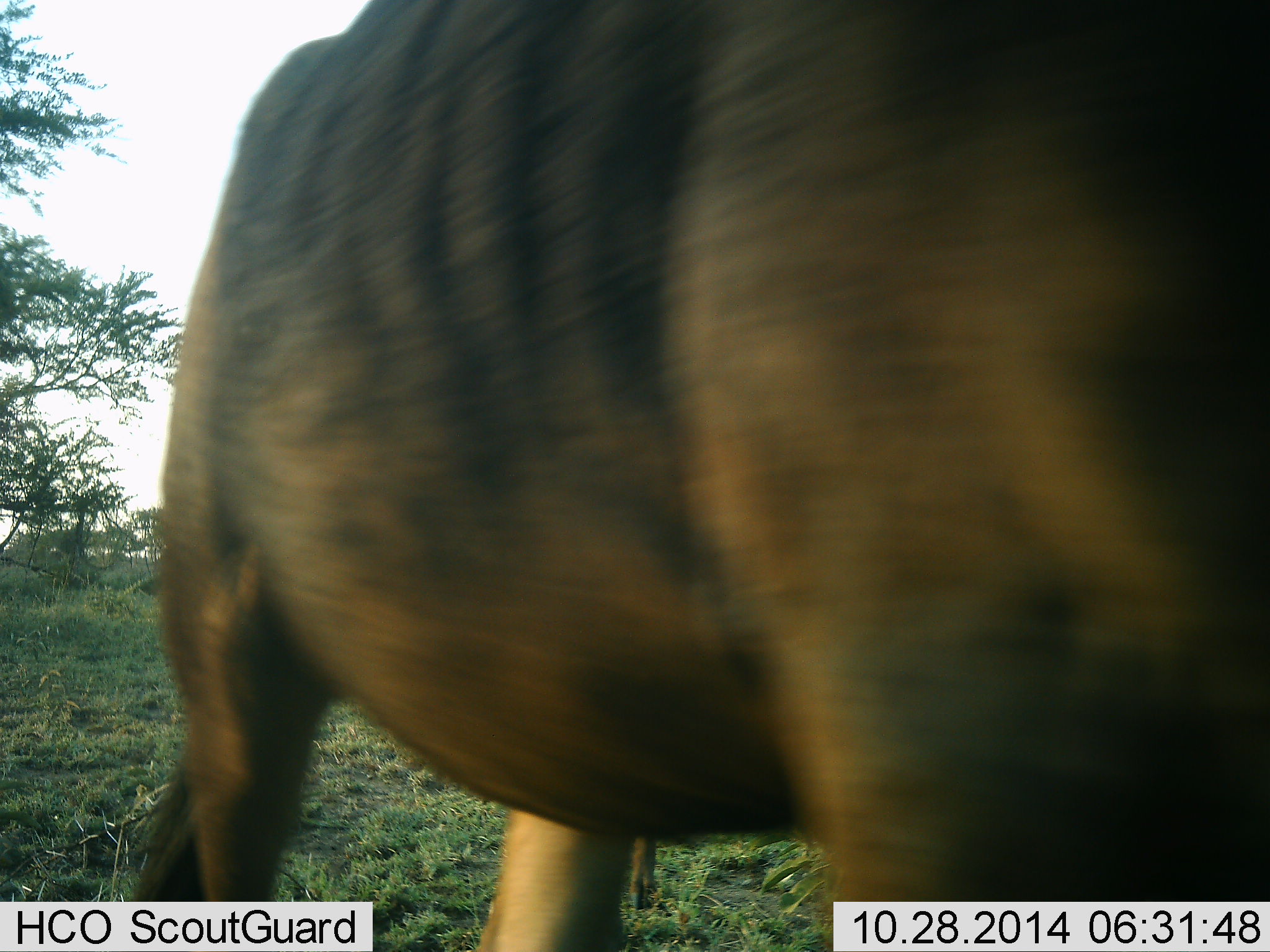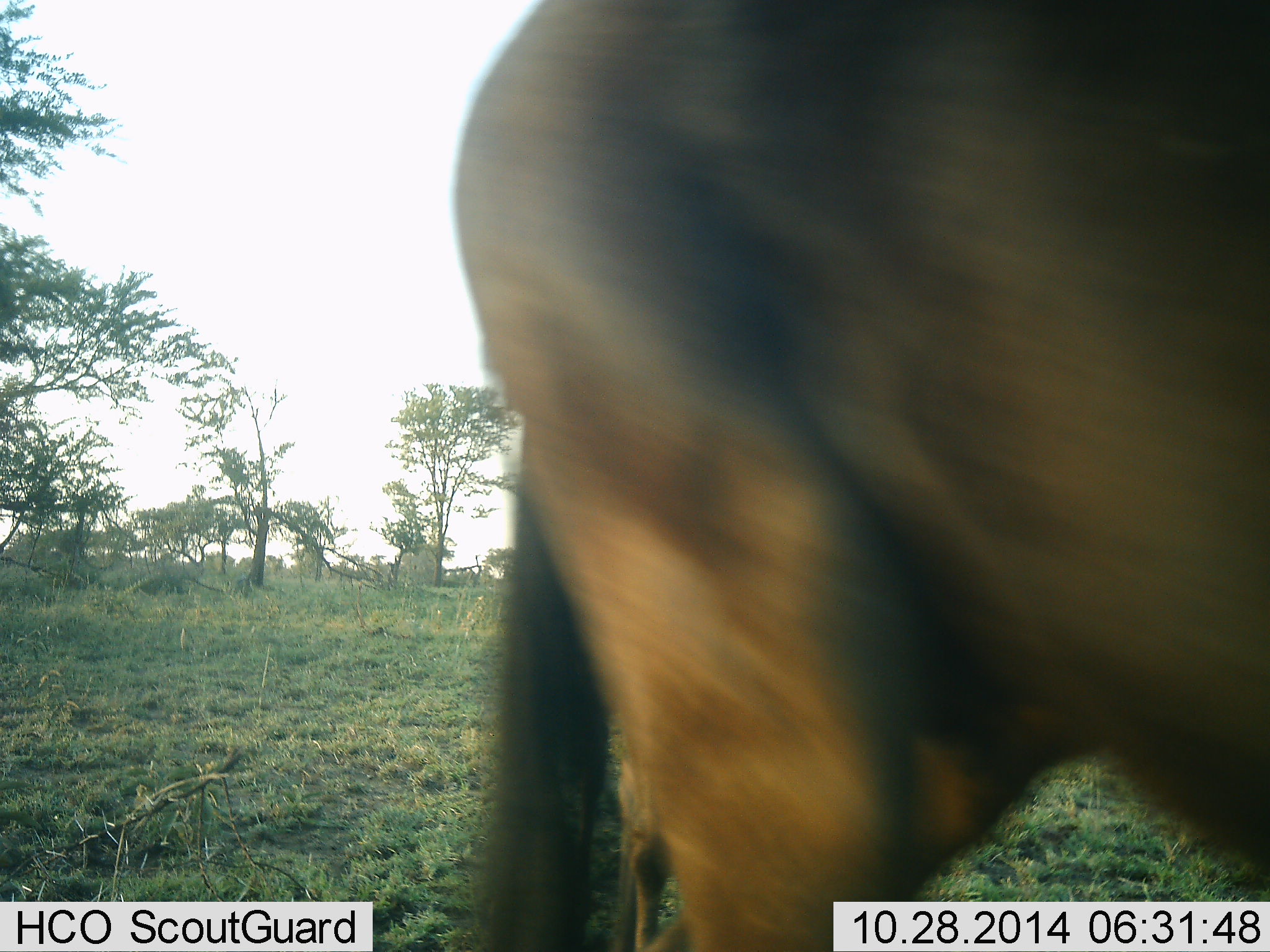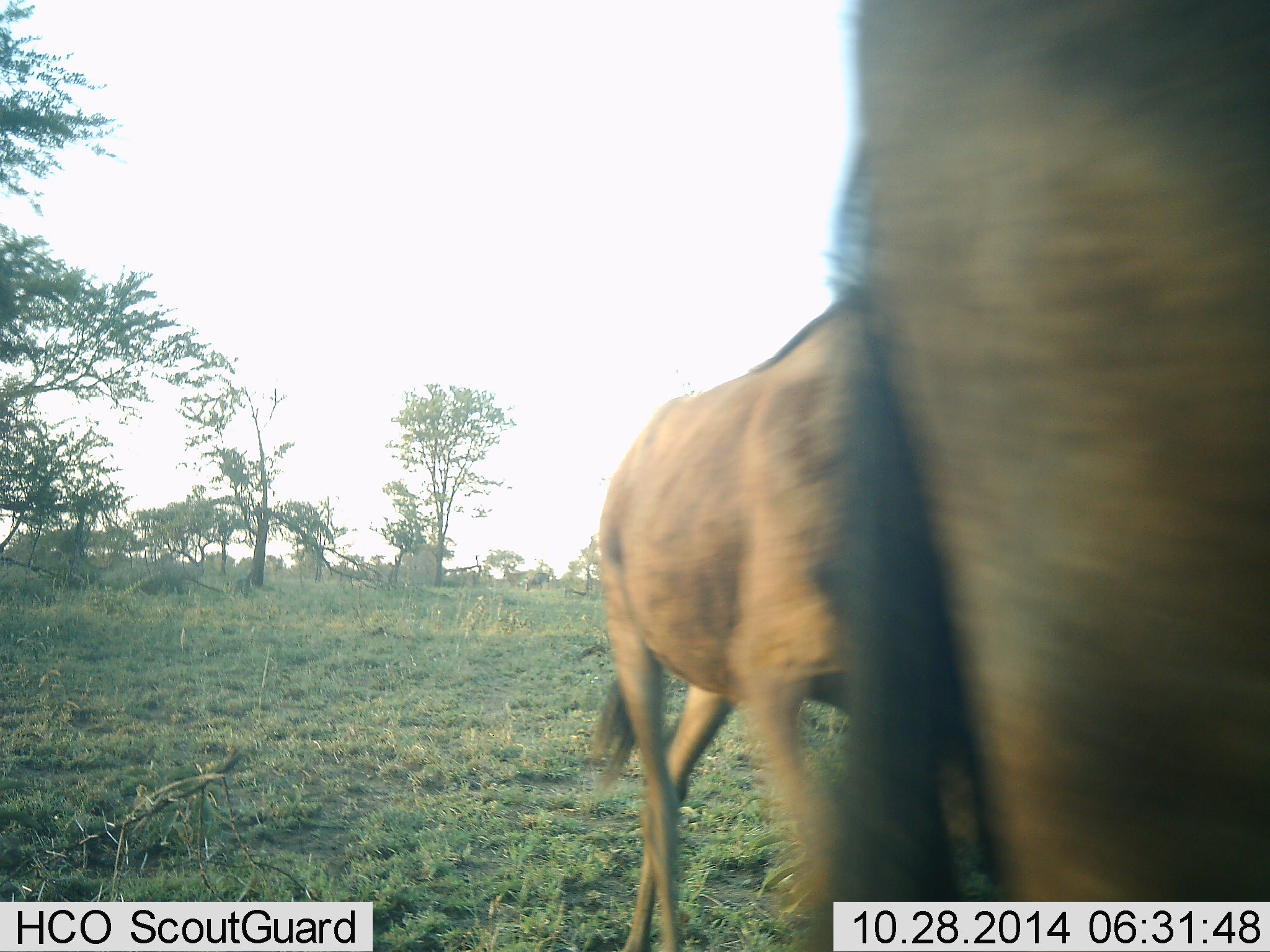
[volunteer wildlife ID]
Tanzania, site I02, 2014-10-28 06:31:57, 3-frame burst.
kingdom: Animalia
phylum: Chordata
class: Mammalia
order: Artiodactyla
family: Bovidae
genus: Connochaetes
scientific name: Connochaetes taurinus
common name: blue wildebeest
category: wildebeest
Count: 2.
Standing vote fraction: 20%.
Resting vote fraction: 0%.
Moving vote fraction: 80%.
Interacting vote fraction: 0%.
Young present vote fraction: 10%.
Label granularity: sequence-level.